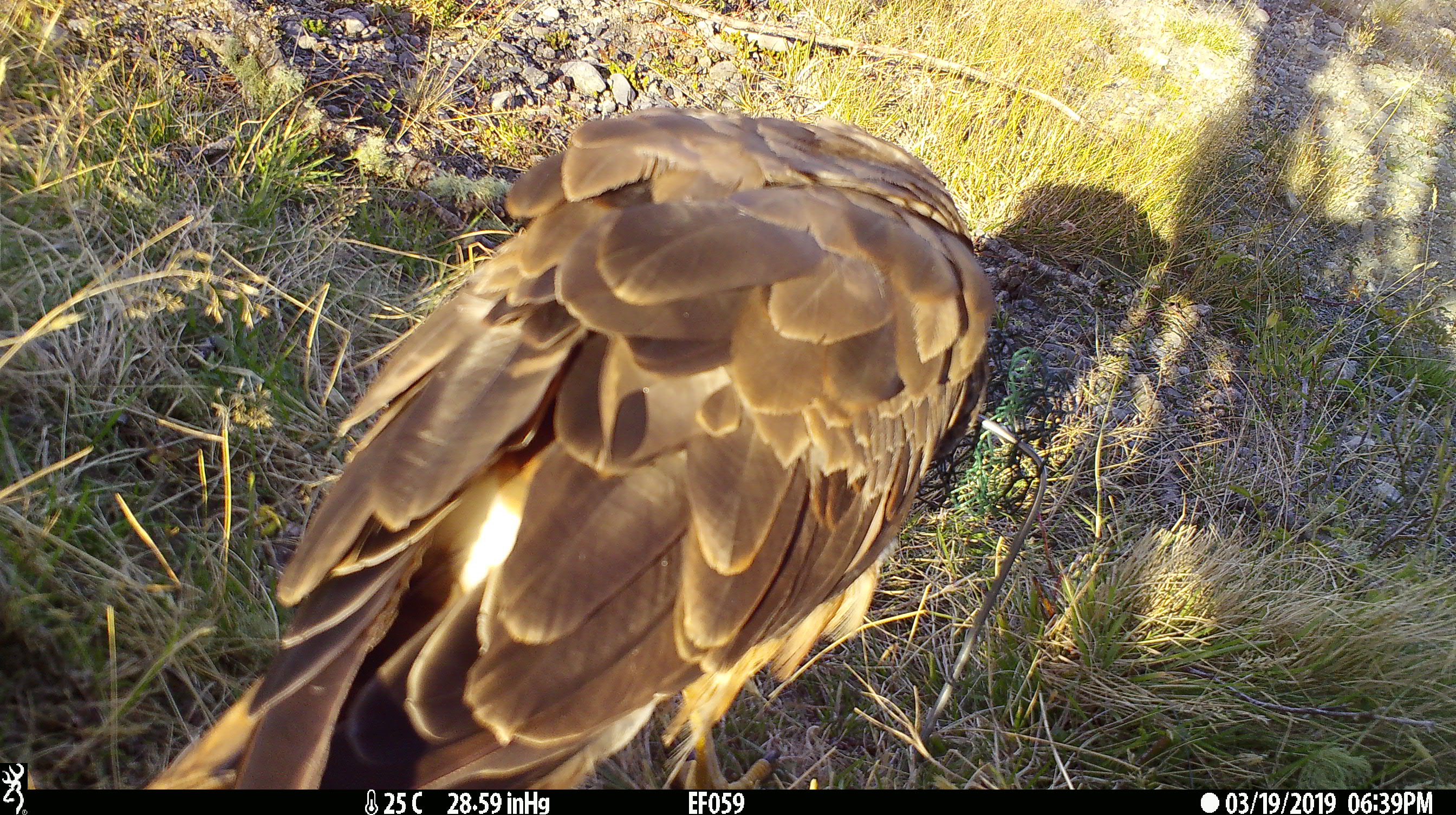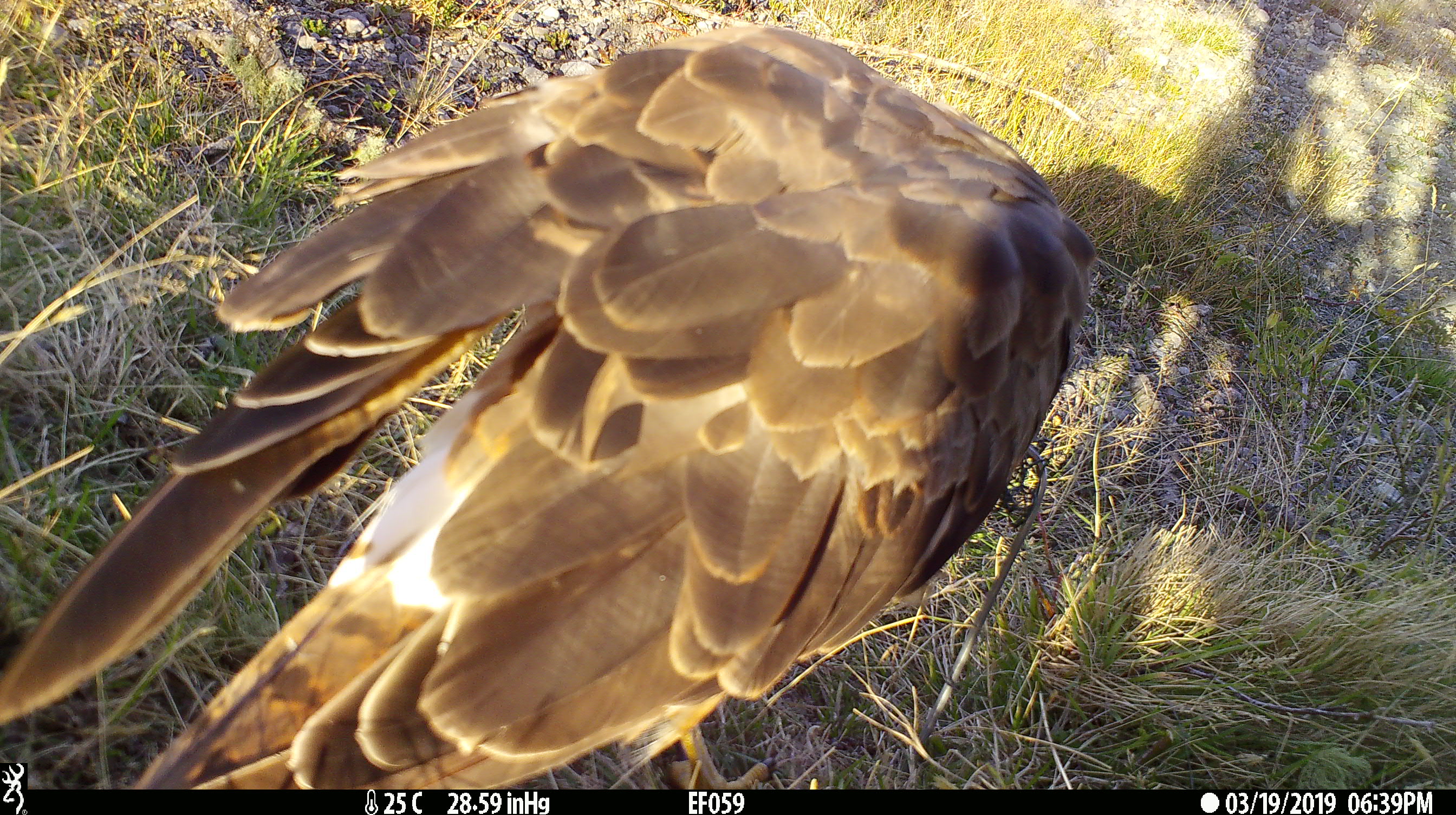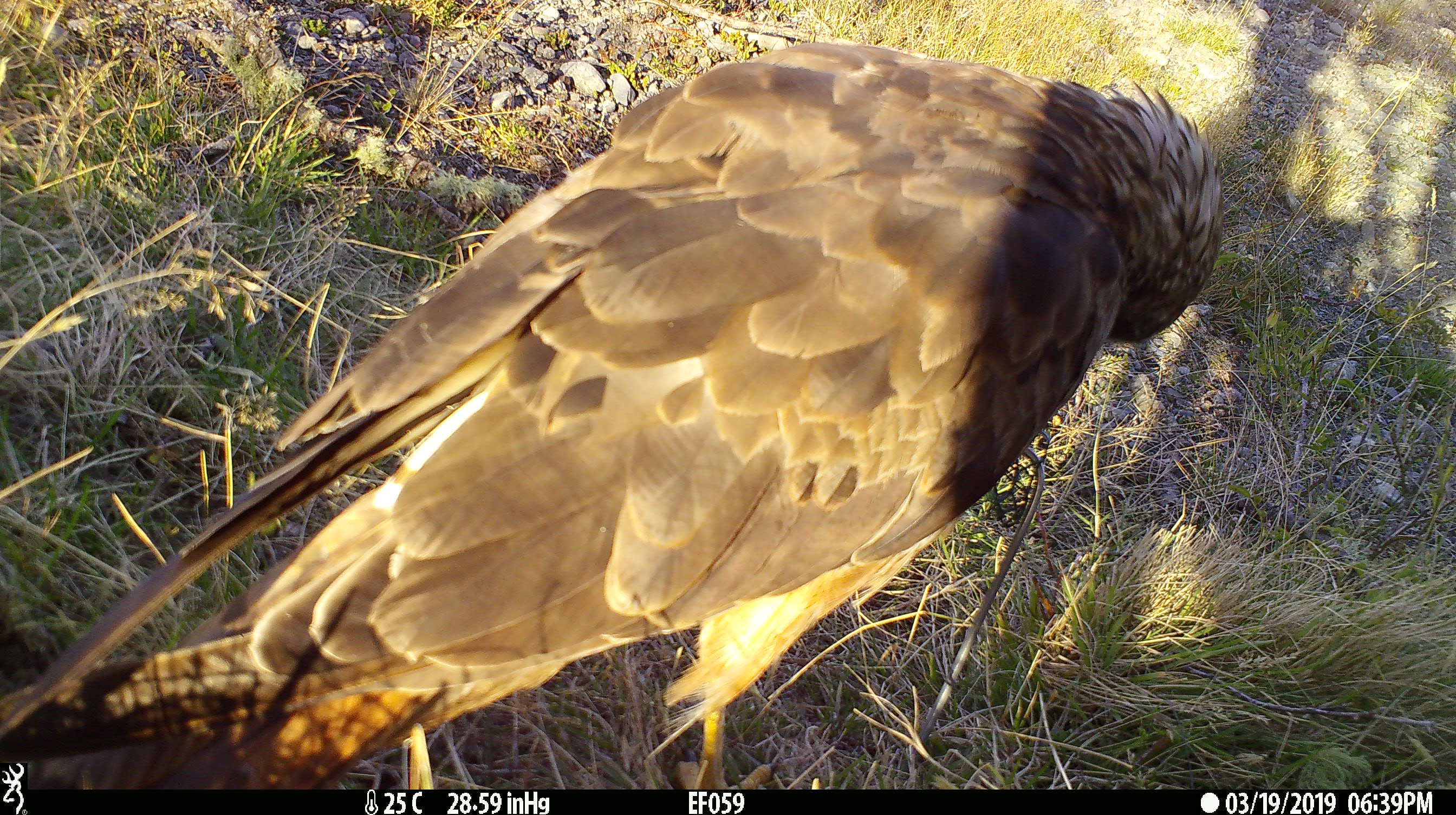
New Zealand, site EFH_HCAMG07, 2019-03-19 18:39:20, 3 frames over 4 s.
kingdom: Animalia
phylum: Chordata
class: Aves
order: Accipitriformes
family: Accipitridae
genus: Circus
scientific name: Circus approximans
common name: swamp harrier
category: harrier